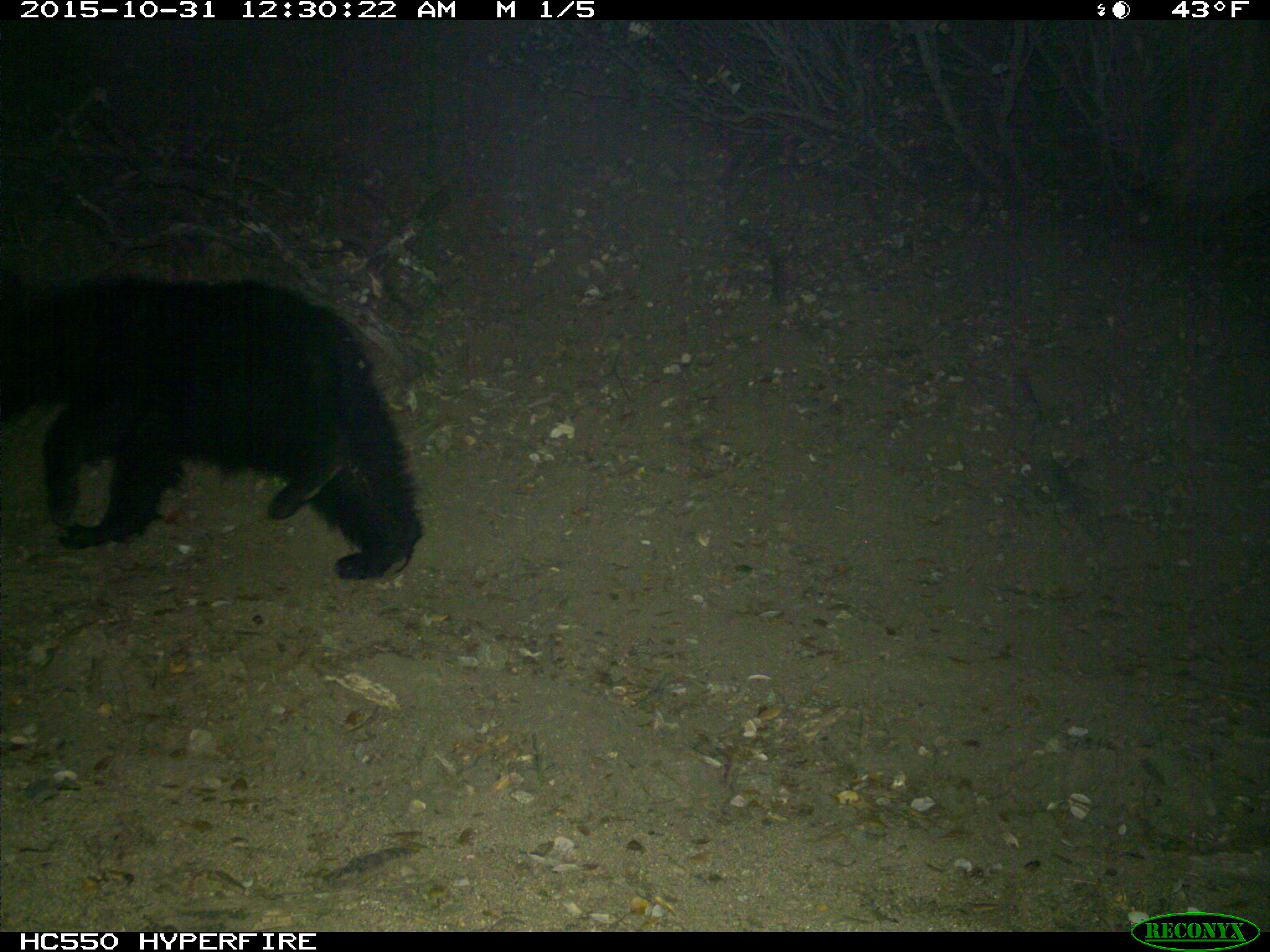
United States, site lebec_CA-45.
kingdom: Animalia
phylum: Chordata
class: Mammalia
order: Carnivora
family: Ursidae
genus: Ursus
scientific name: Ursus americanus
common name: american black bear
Ursus americanus (american black bear).